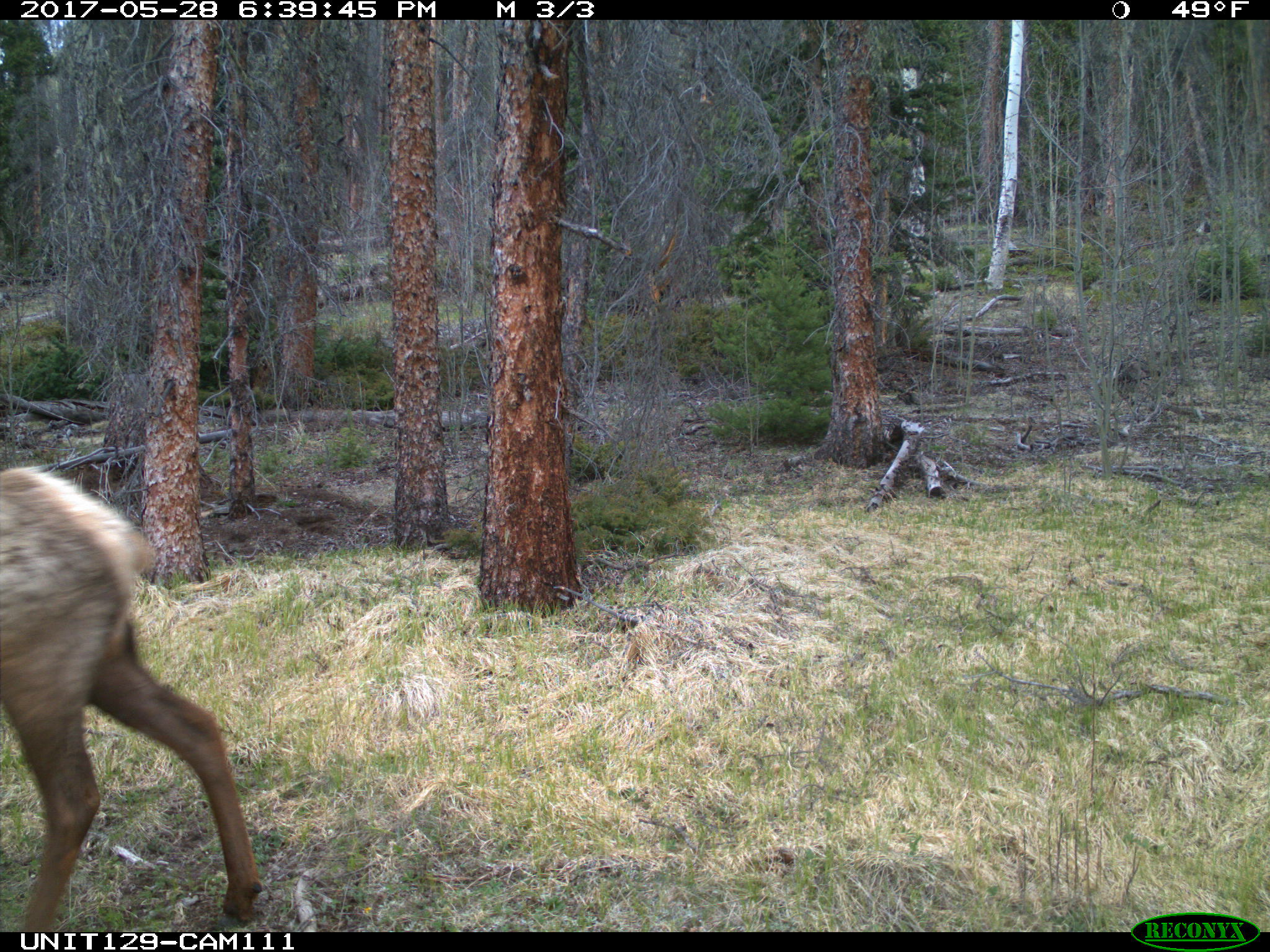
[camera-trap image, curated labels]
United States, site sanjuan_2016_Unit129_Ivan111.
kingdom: Animalia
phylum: Chordata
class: Mammalia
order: Artiodactyla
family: Cervidae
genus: Cervus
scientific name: Cervus elaphus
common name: red deer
Cervus elaphus (red deer).